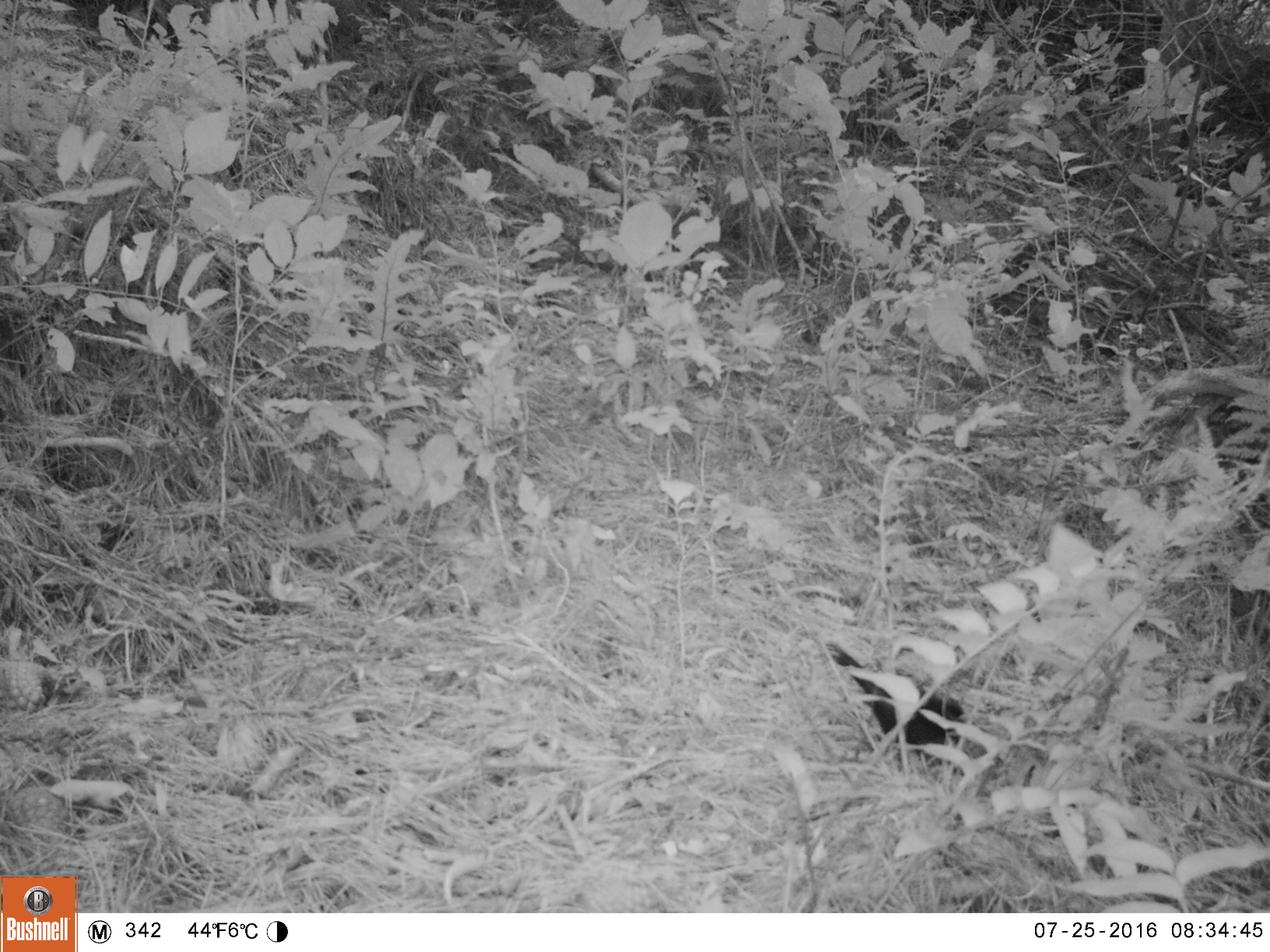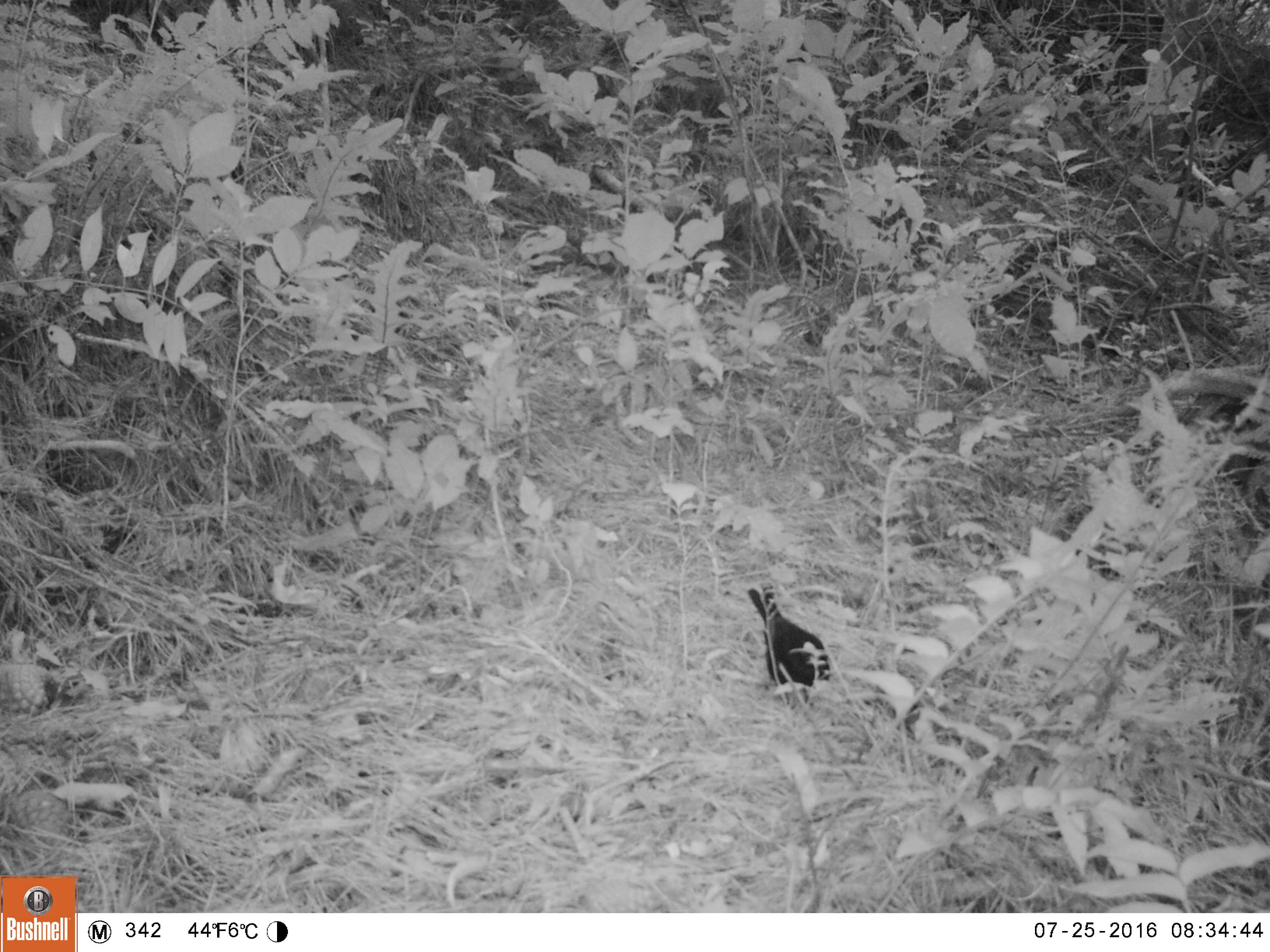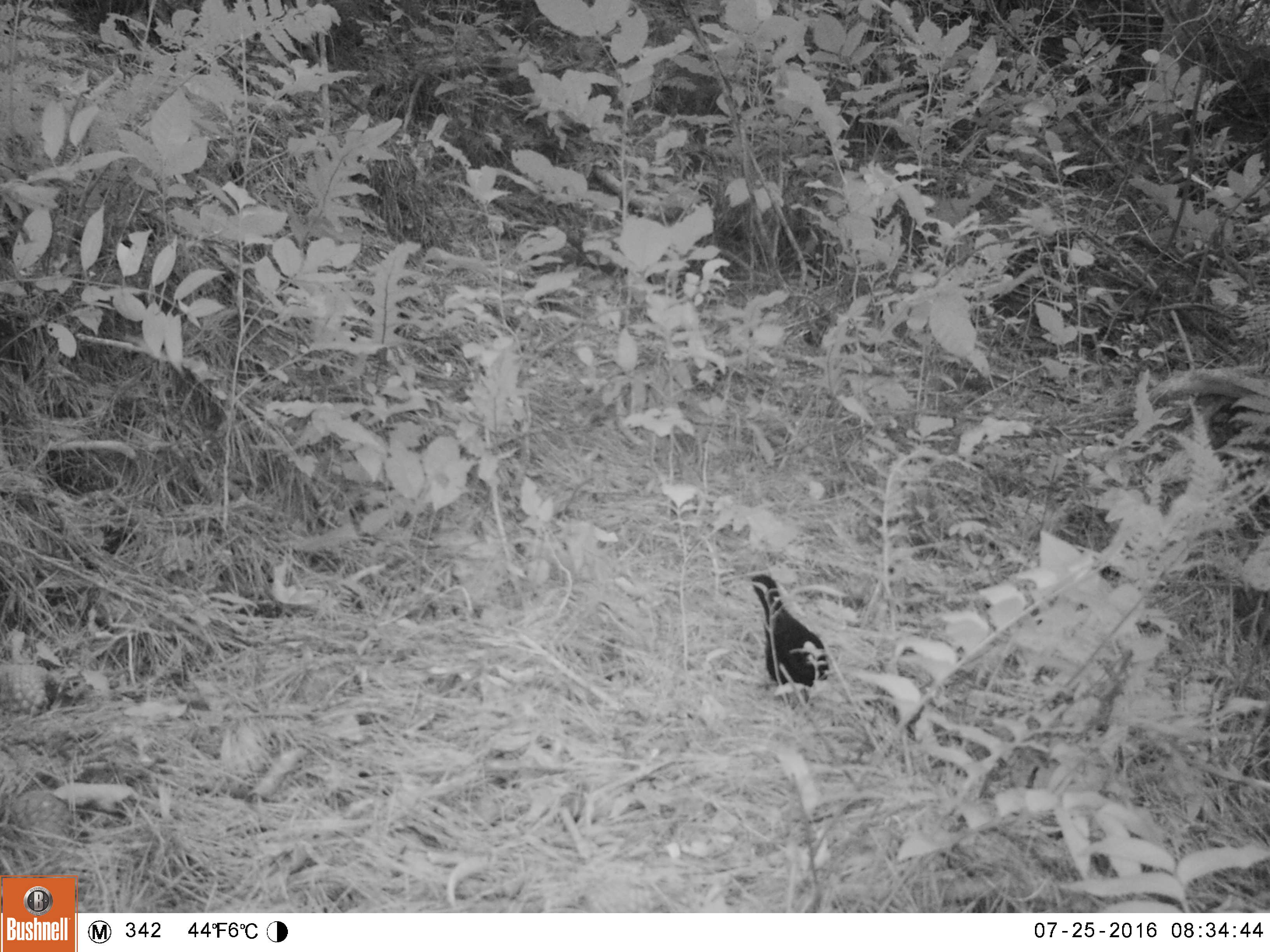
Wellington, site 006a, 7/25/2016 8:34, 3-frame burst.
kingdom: Animalia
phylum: Chordata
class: Aves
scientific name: Aves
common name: bird